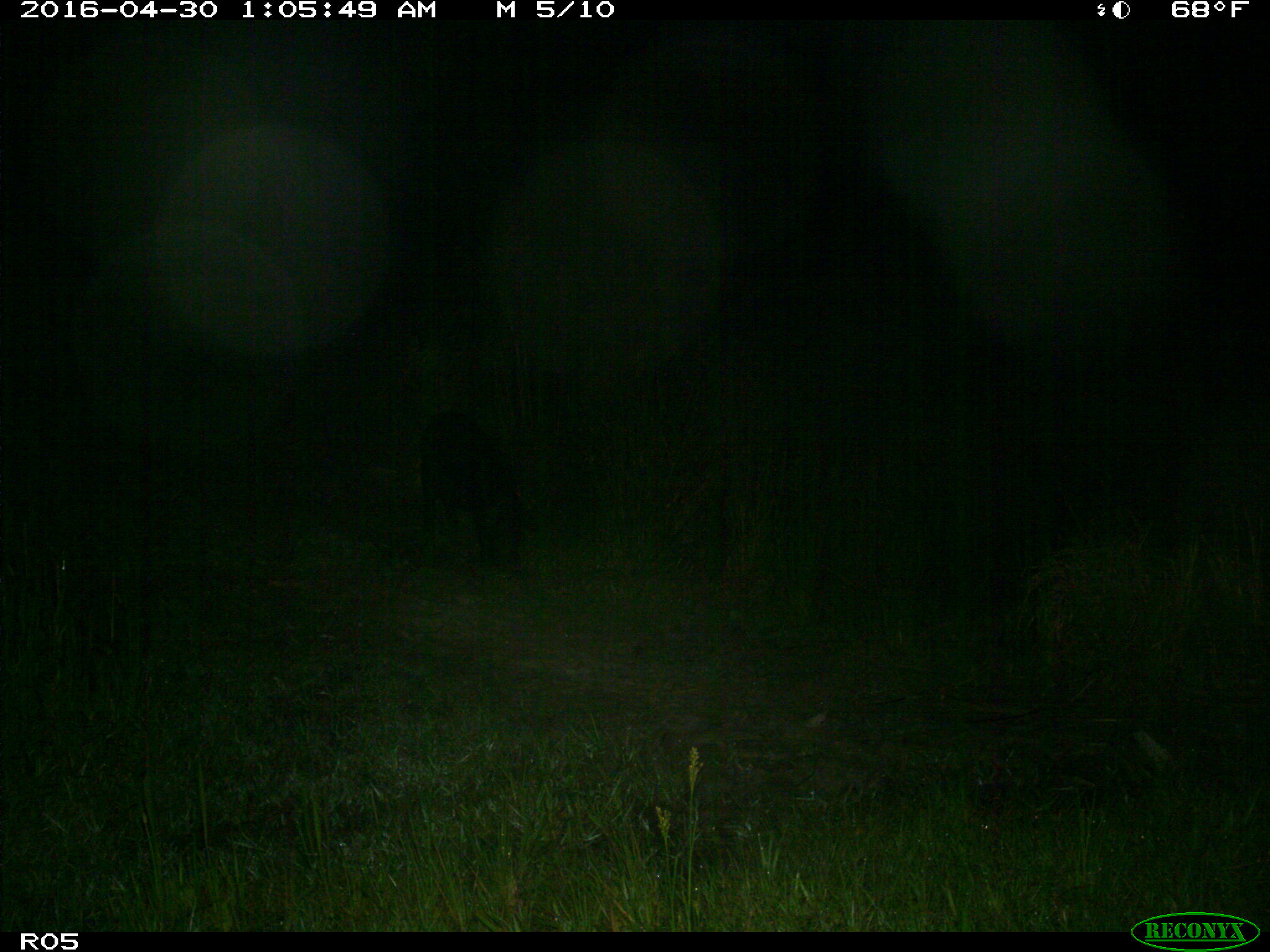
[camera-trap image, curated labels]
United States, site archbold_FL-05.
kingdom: Animalia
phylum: Chordata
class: Mammalia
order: Artiodactyla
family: Suidae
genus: Sus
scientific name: Sus scrofa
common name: wild boar